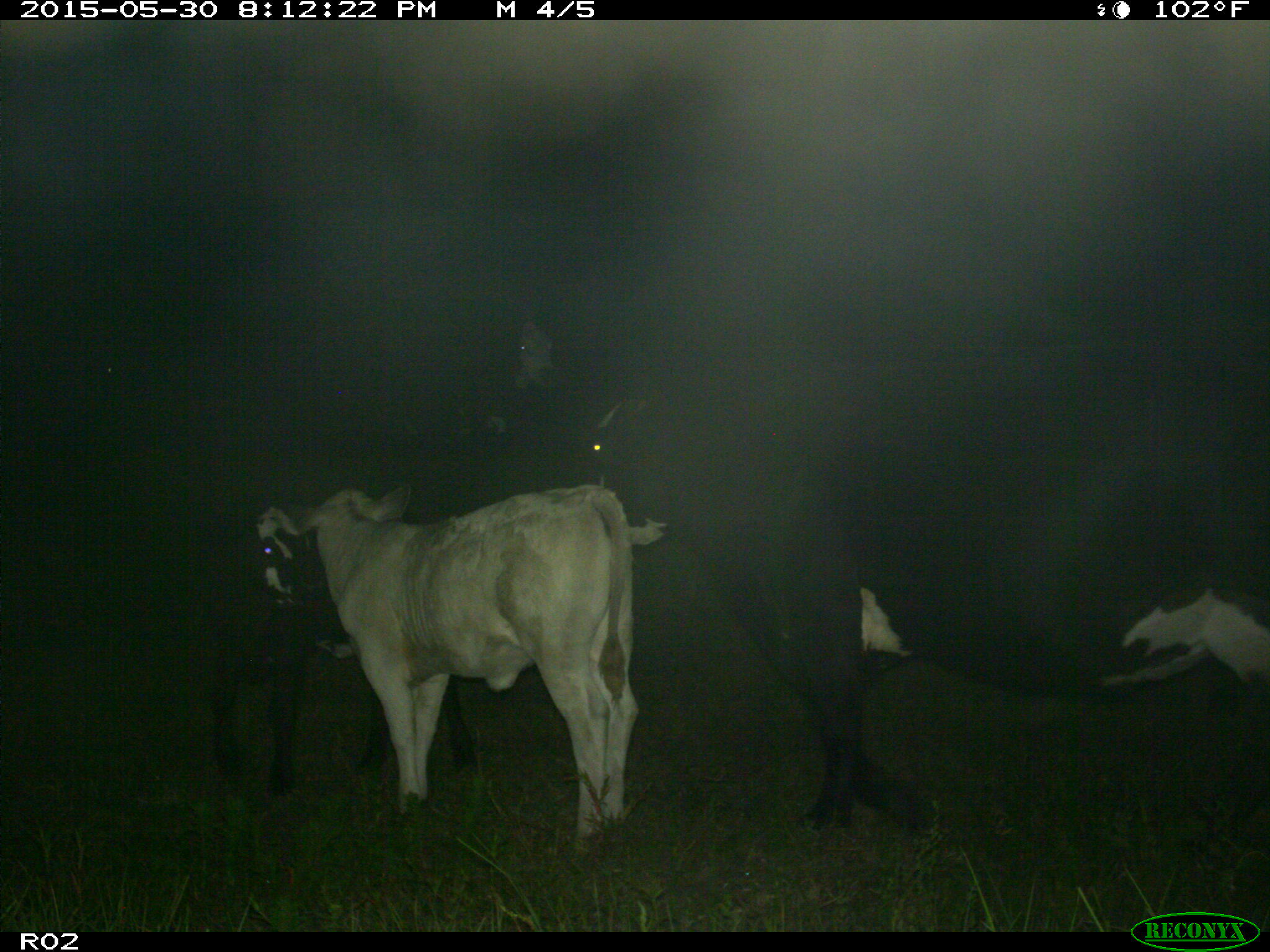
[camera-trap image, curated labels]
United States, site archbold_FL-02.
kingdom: Animalia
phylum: Chordata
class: Mammalia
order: Artiodactyla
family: Bovidae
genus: Bos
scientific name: Bos taurus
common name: domestic cow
Bos taurus (domestic cow).